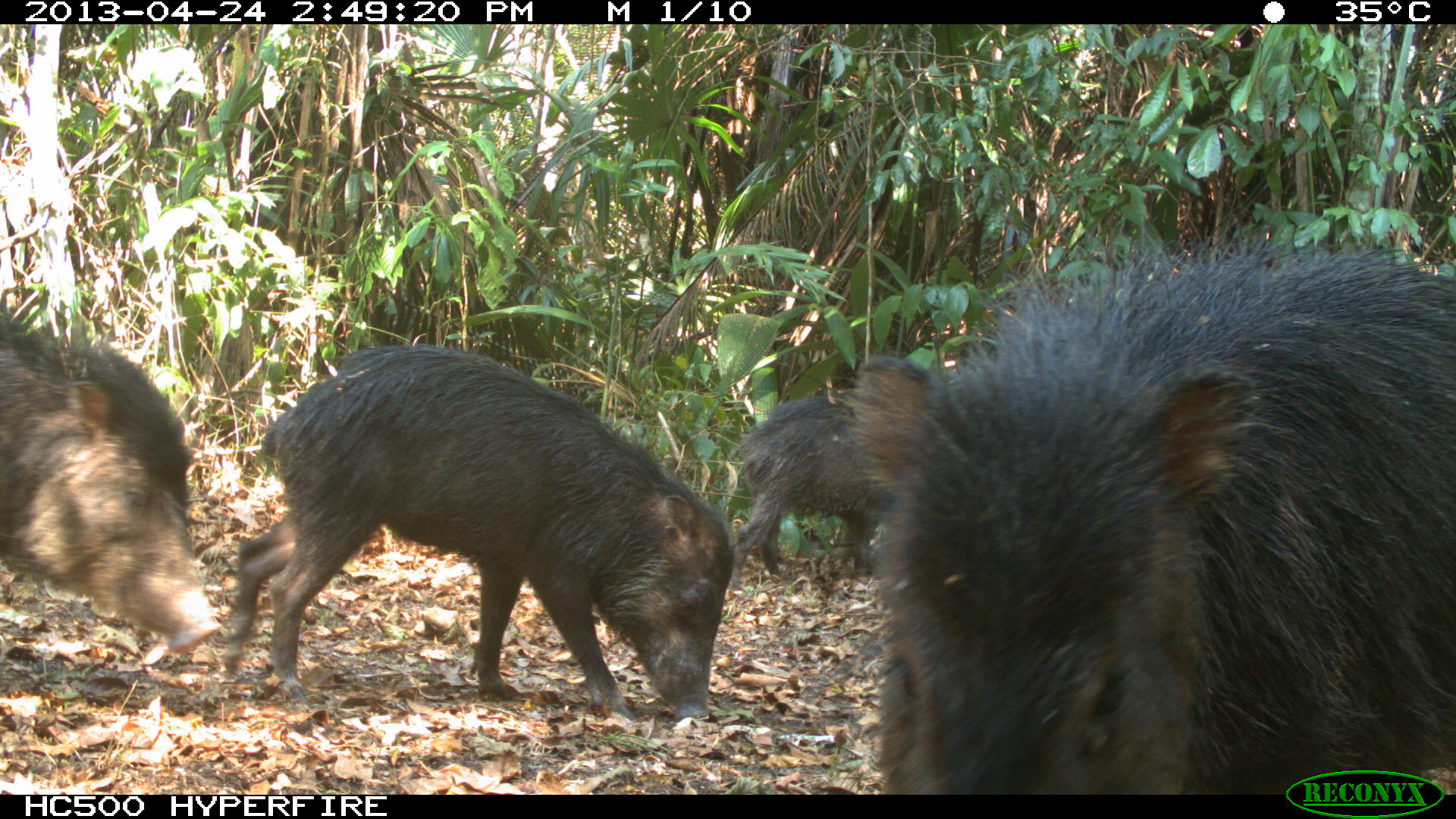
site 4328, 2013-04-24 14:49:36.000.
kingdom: Animalia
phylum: Chordata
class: Mammalia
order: Artiodactyla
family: Tayassuidae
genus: Tayassu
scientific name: Tayassu pecari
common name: white-lipped peccary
Tayassu pecari (white-lipped peccary), count 10.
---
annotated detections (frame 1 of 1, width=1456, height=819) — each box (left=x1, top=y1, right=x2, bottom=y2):
tayassu pecari: (left=849, top=236, right=1456, bottom=794); (left=218, top=342, right=729, bottom=715); (left=0, top=313, right=220, bottom=655); (left=730, top=395, right=898, bottom=592)